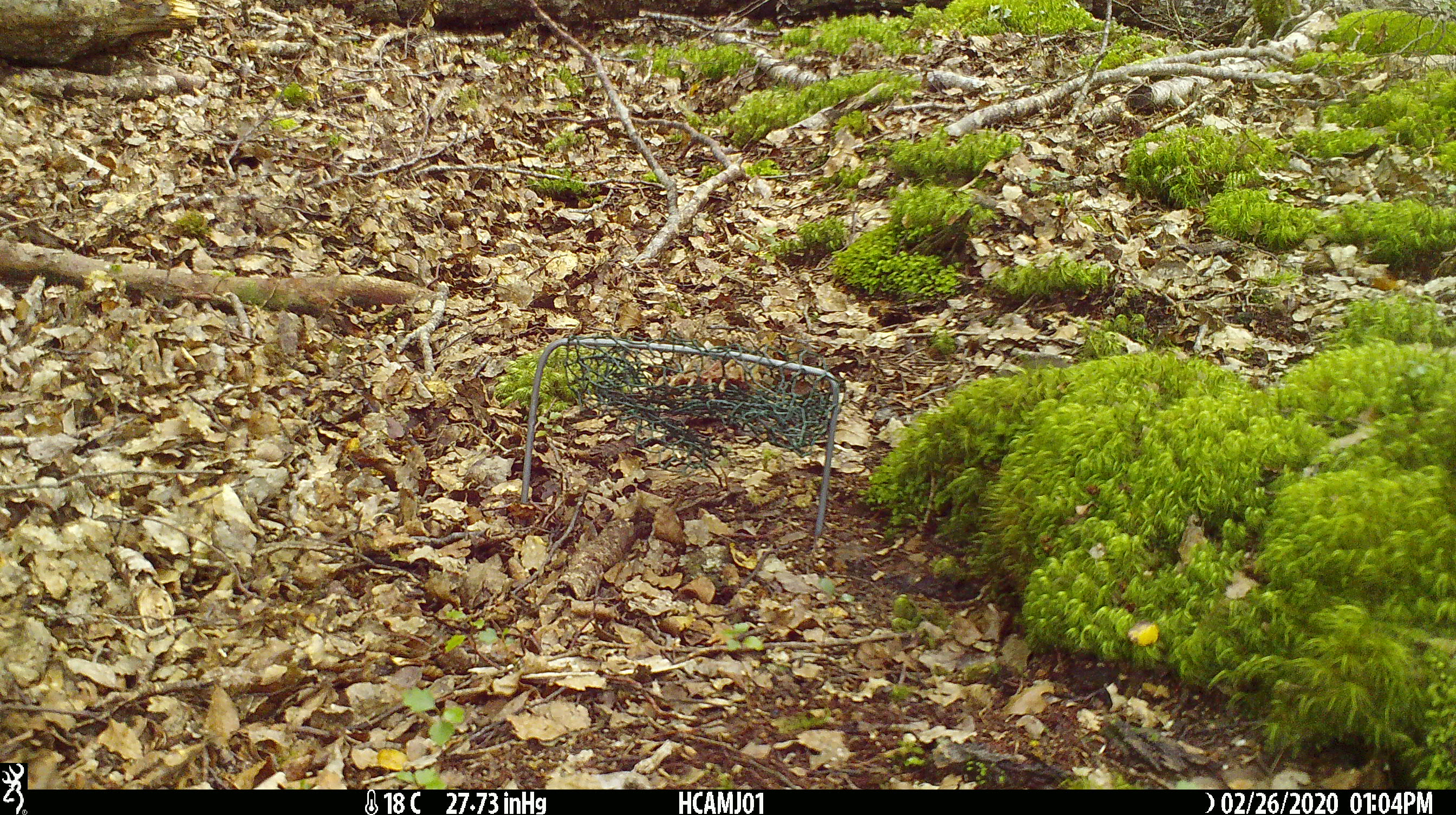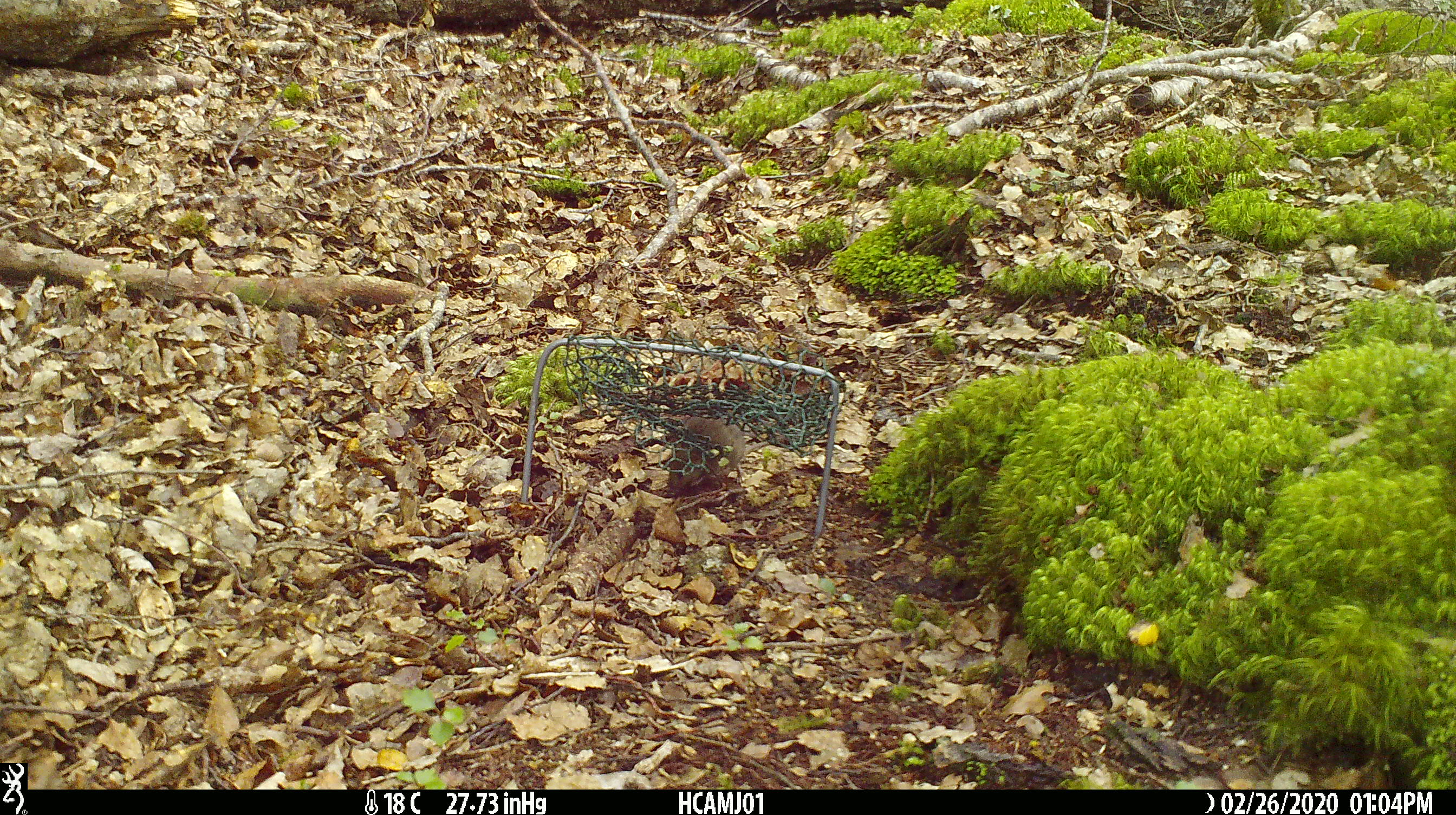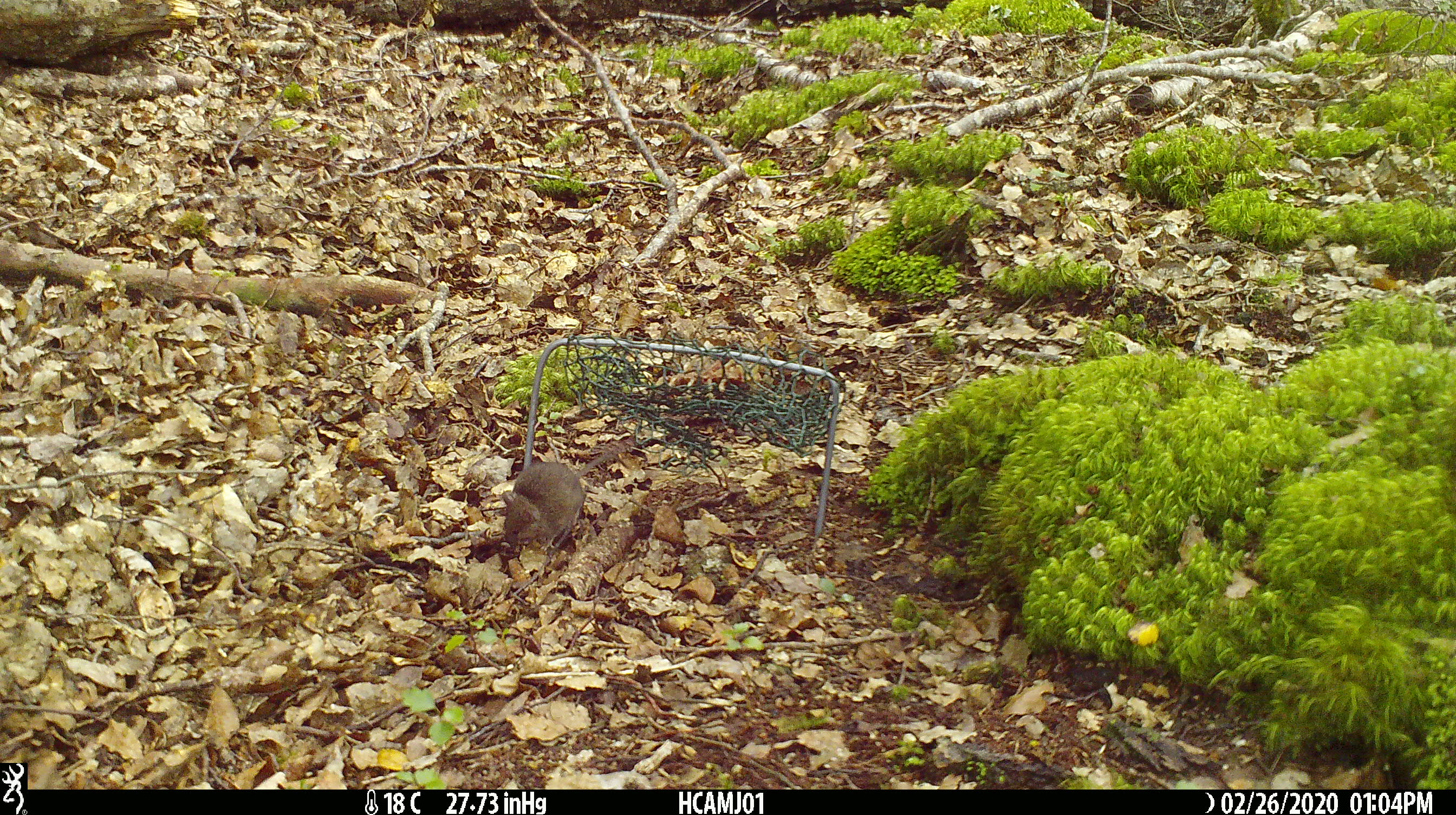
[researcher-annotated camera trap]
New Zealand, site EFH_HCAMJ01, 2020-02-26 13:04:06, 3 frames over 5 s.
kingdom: Animalia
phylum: Chordata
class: Mammalia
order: Rodentia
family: Muridae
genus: Mus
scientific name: Mus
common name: mouse